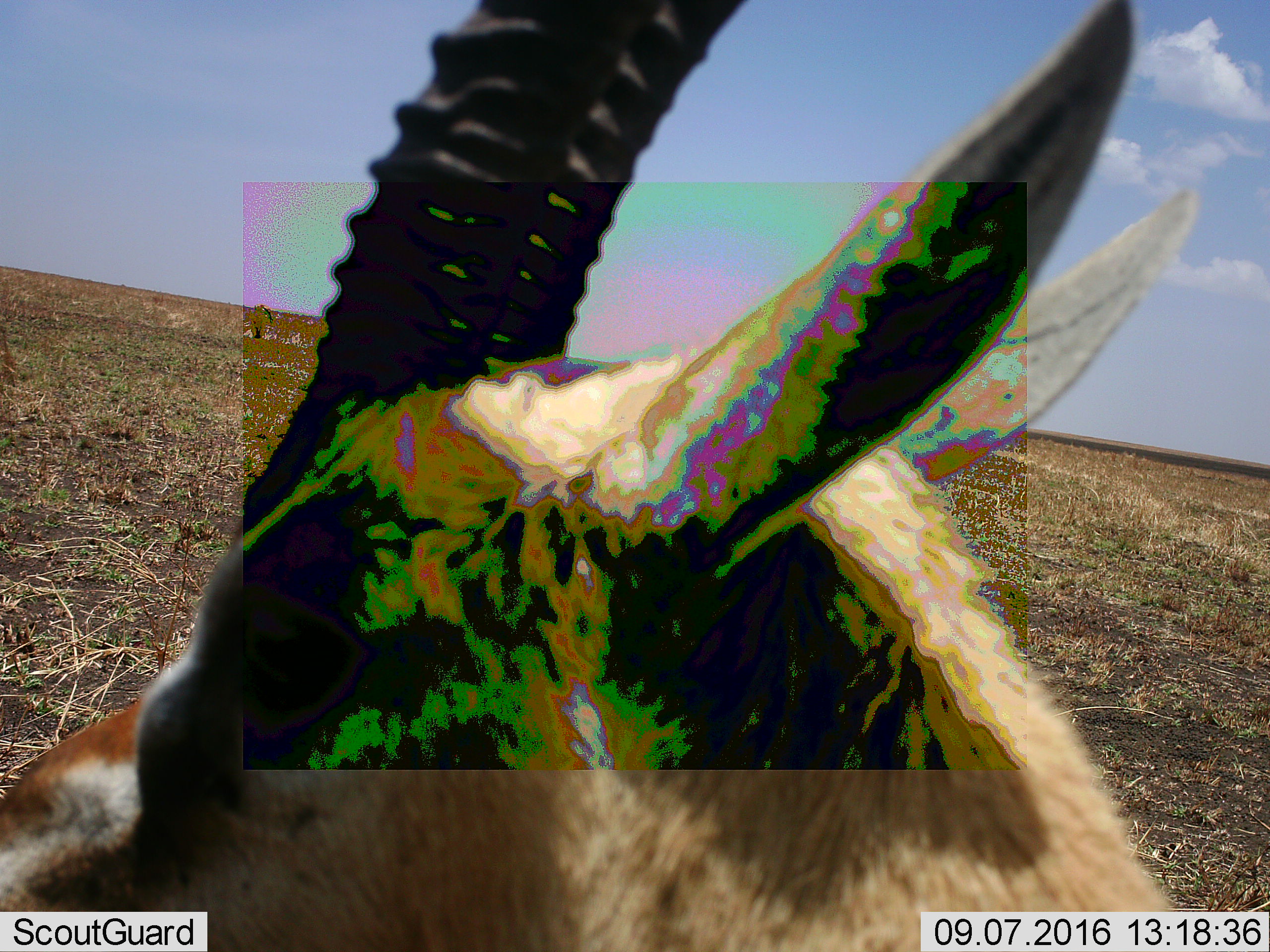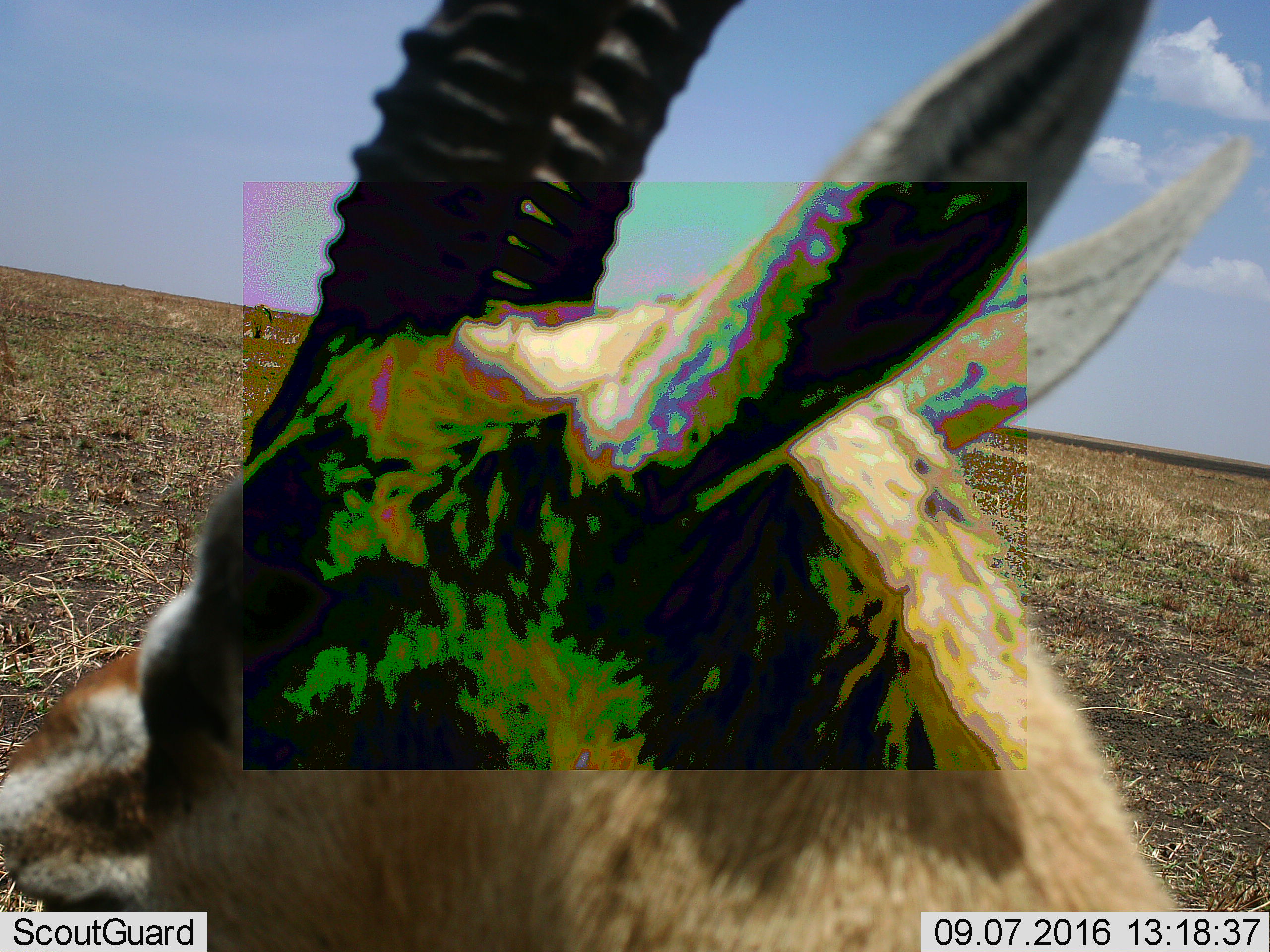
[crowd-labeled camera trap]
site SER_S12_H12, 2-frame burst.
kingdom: Animalia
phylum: Chordata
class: Mammalia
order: Artiodactyla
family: Bovidae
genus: Eudorcas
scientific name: Eudorcas thomsonii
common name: thomson's gazelle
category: gazellethomsons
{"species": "gazellethomsons (thomson's gazelle) (Eudorcas thomsonii)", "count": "1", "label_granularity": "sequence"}